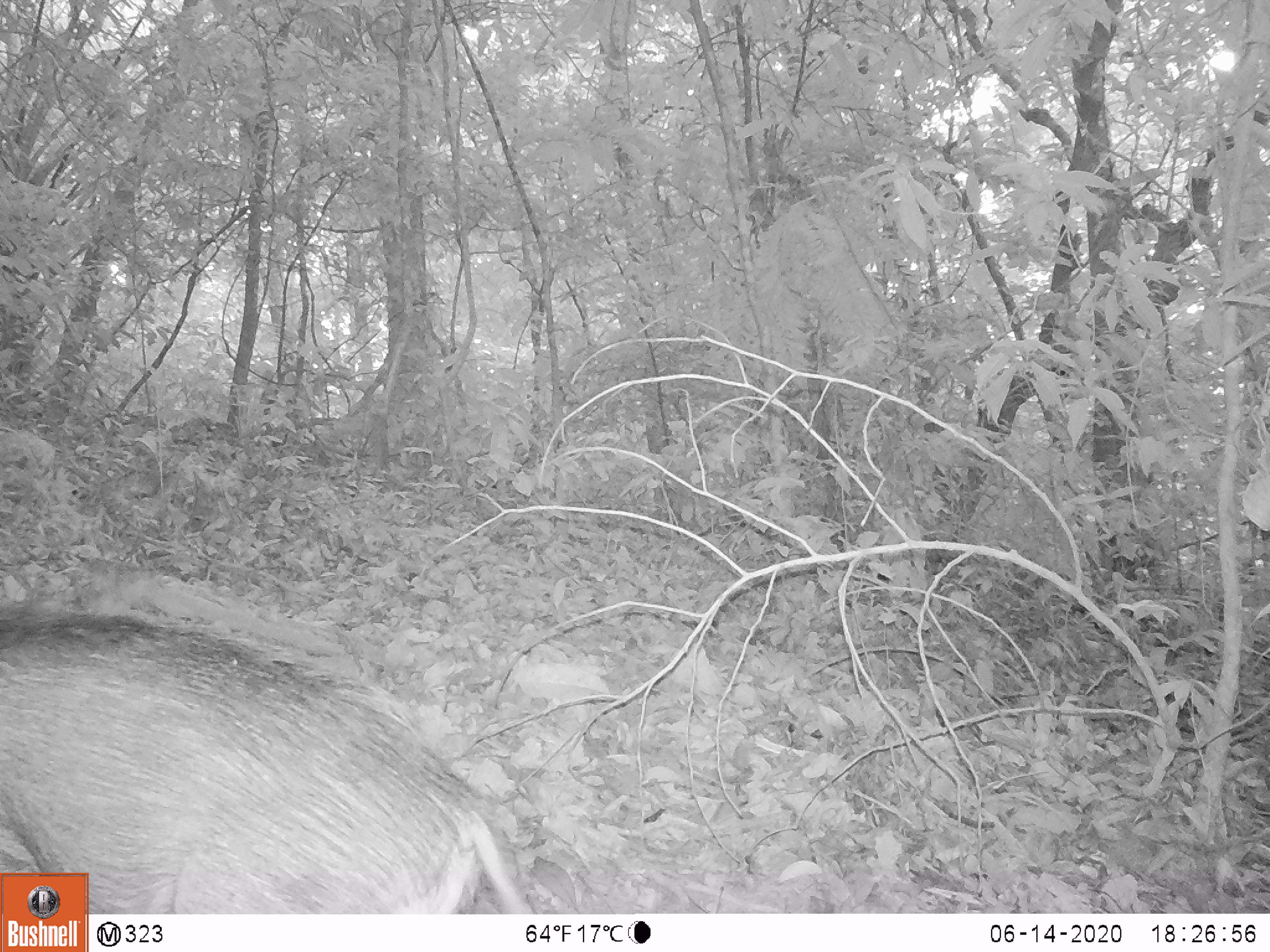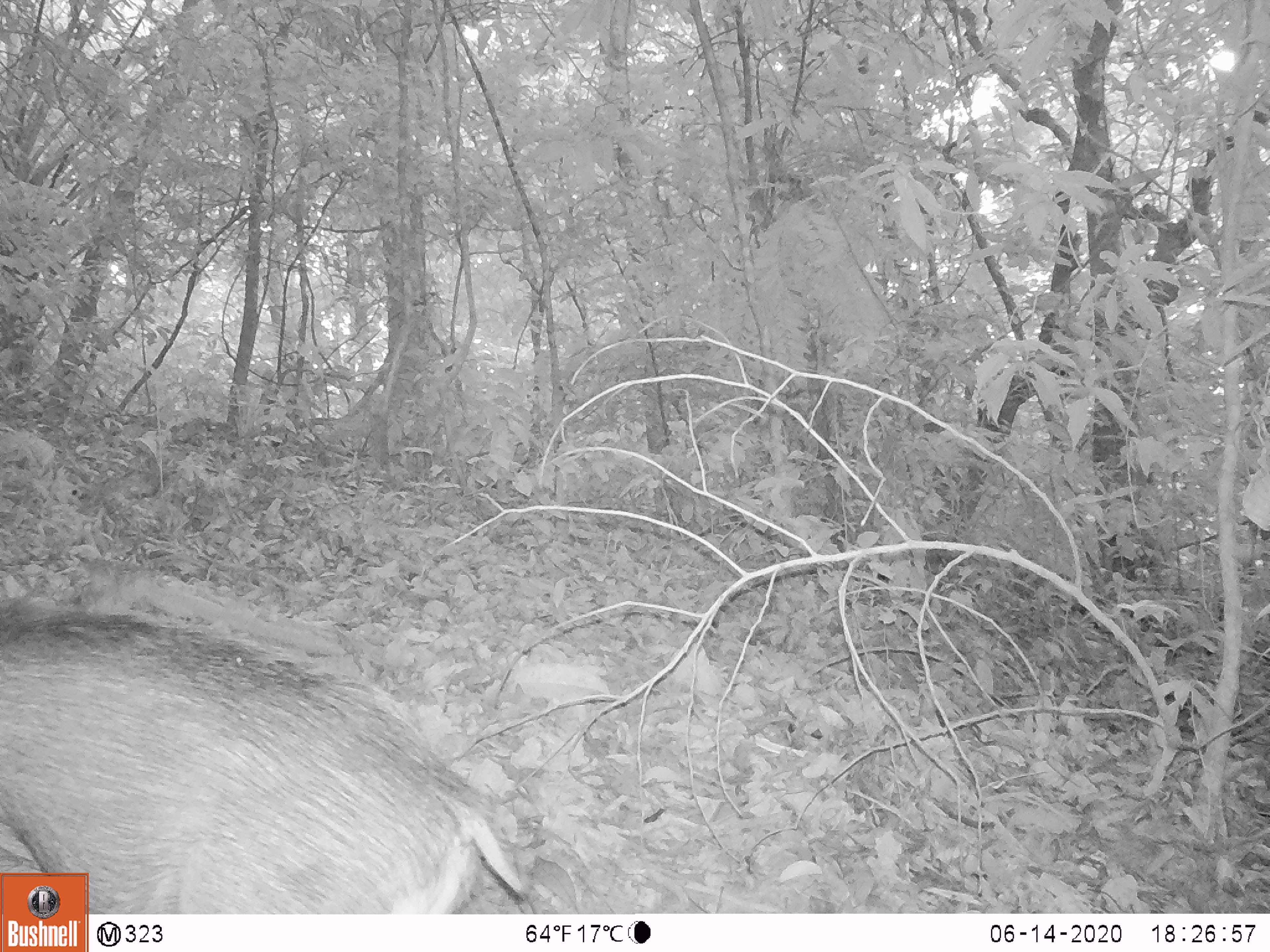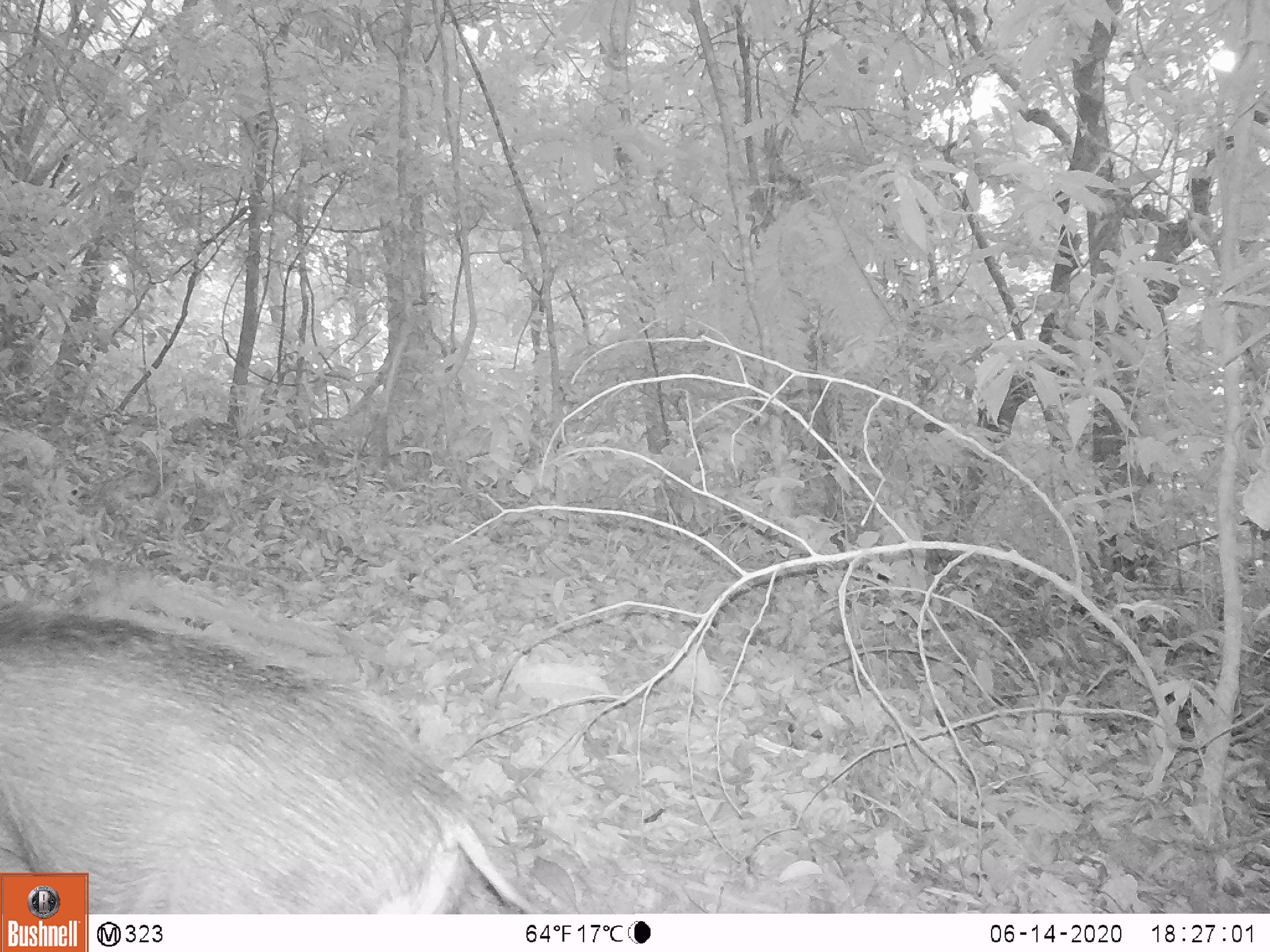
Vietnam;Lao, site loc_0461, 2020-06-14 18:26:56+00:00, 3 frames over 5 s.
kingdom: Animalia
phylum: Chordata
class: Mammalia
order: Artiodactyla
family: Suidae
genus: Sus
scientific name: Sus scrofa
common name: eurasian wild pig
Eurasian wild pig (Sus scrofa). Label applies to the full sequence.